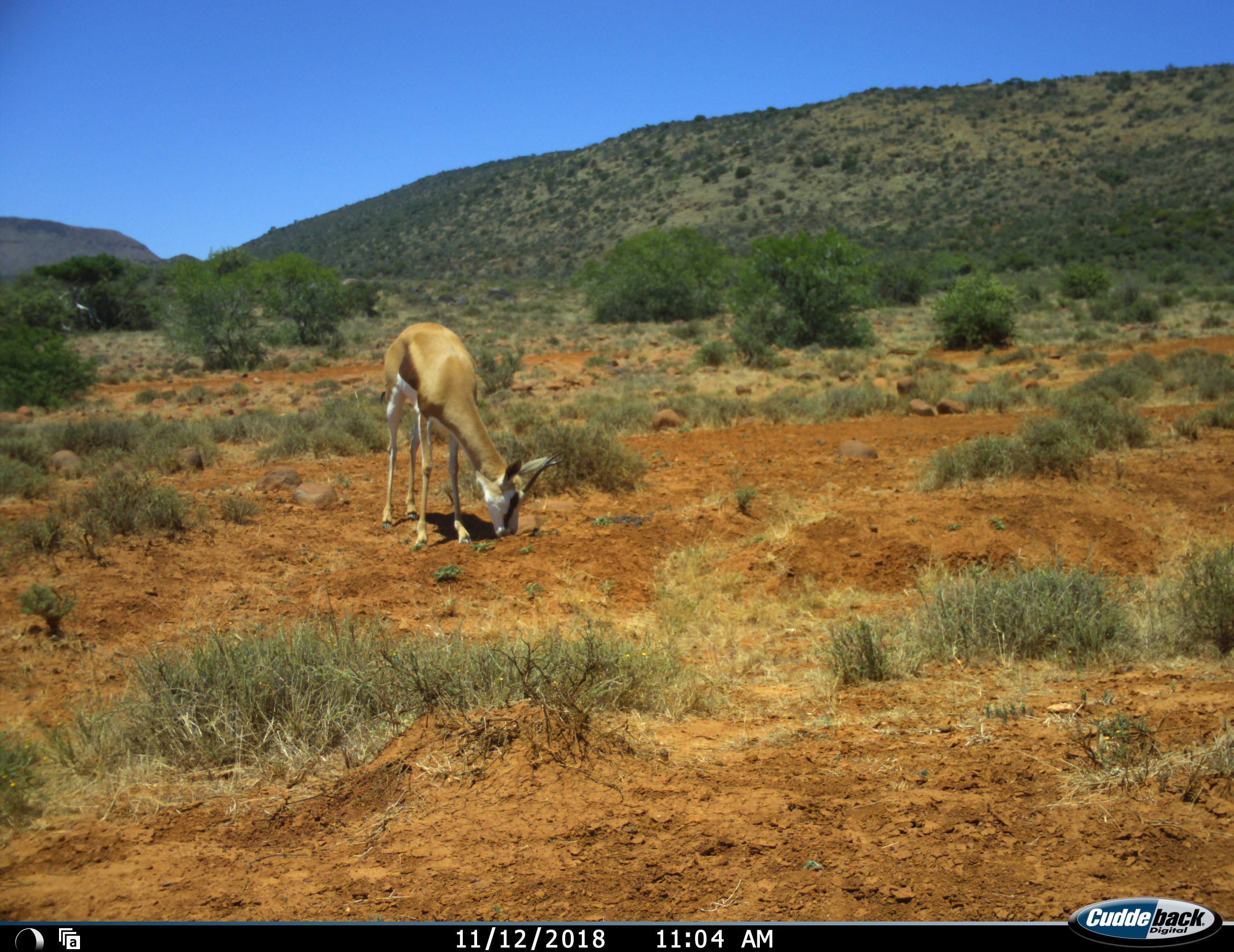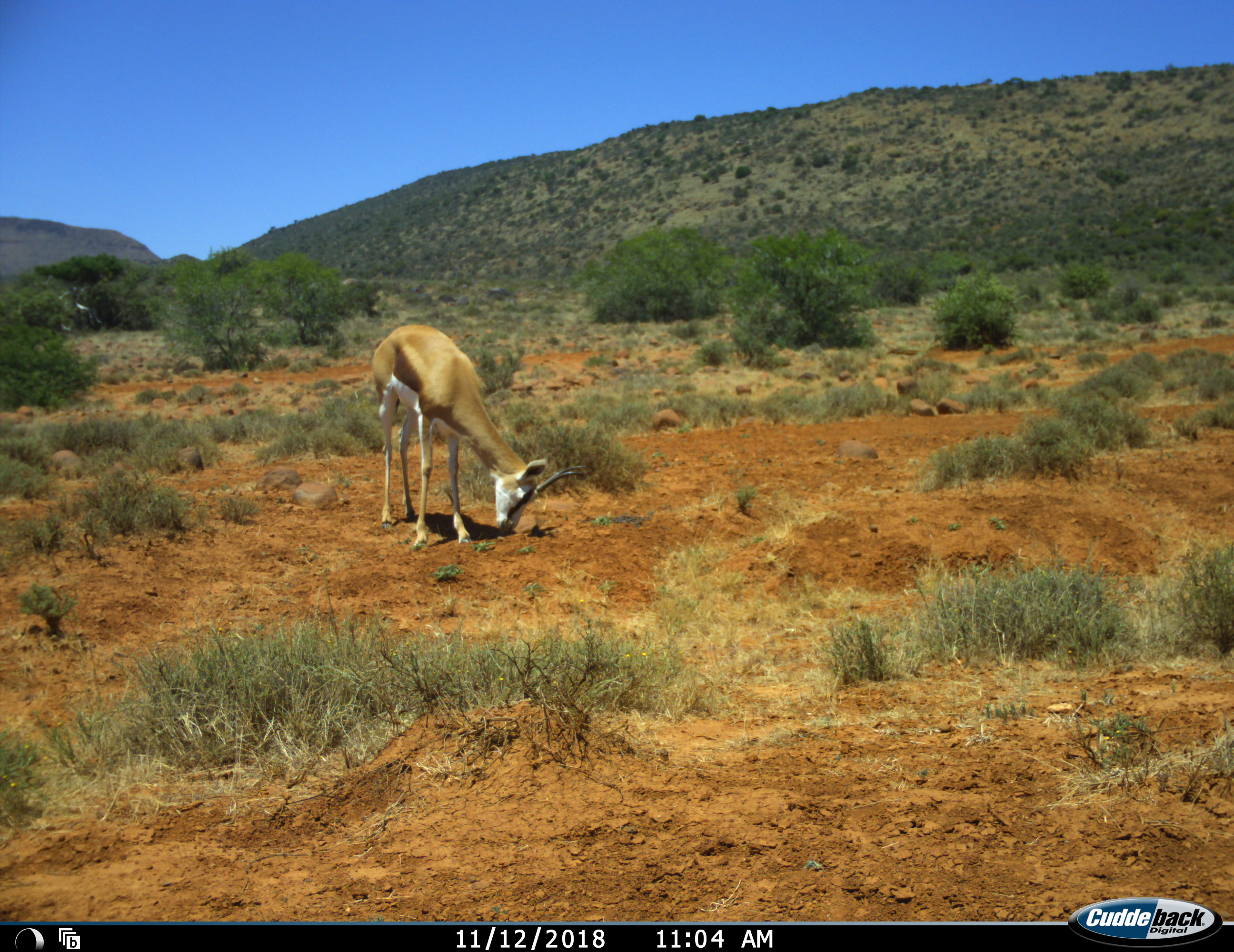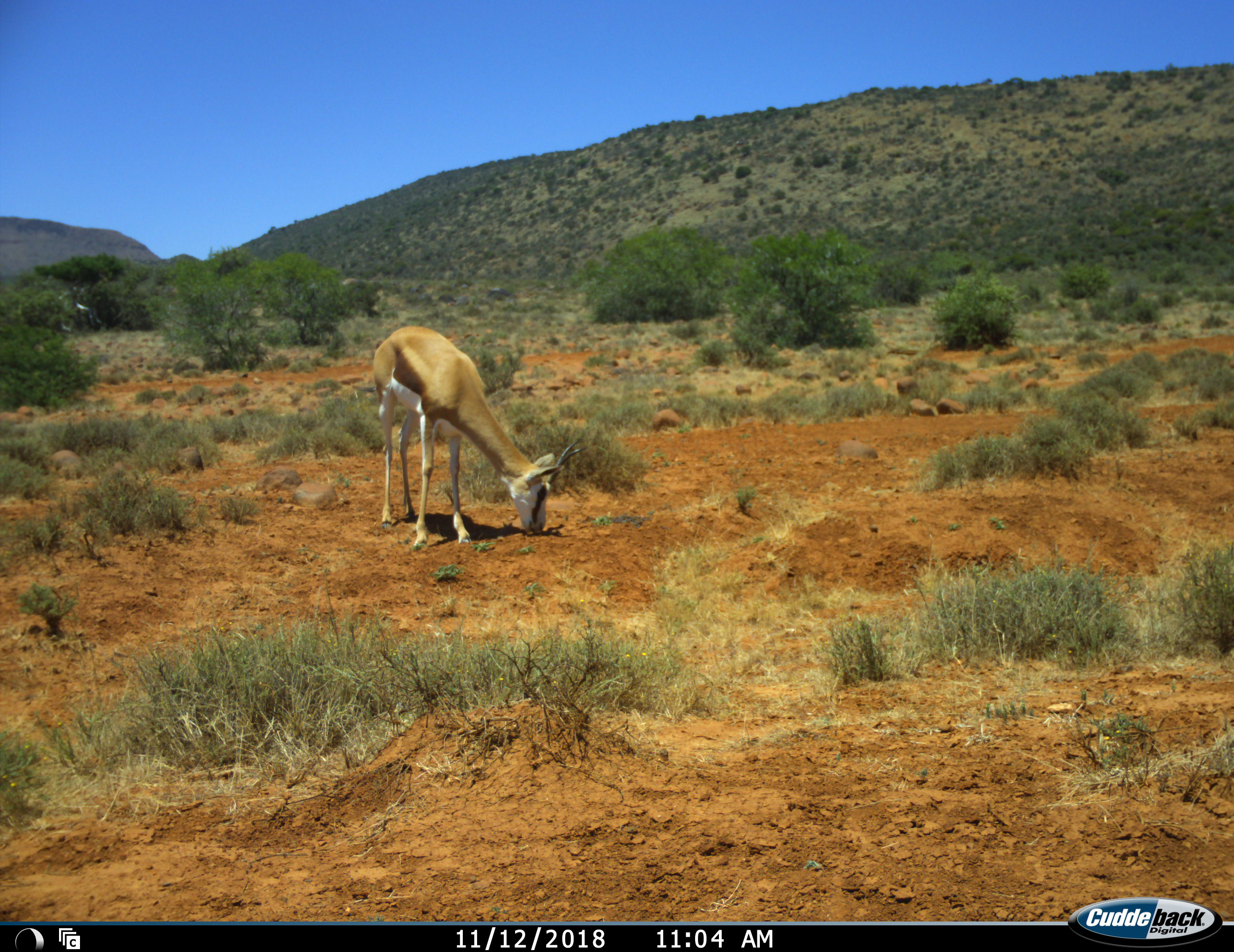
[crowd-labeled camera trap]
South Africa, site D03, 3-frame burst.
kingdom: Animalia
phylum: Chordata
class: Mammalia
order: Artiodactyla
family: Bovidae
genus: Antidorcas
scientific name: Antidorcas marsupialis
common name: springbok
Springbok (Antidorcas marsupialis), count 1. Behavior (volunteer vote fractions): standing 38%, resting 0%, moving 0%, interacting 0%. Young present (vote fraction): 0%. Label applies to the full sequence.